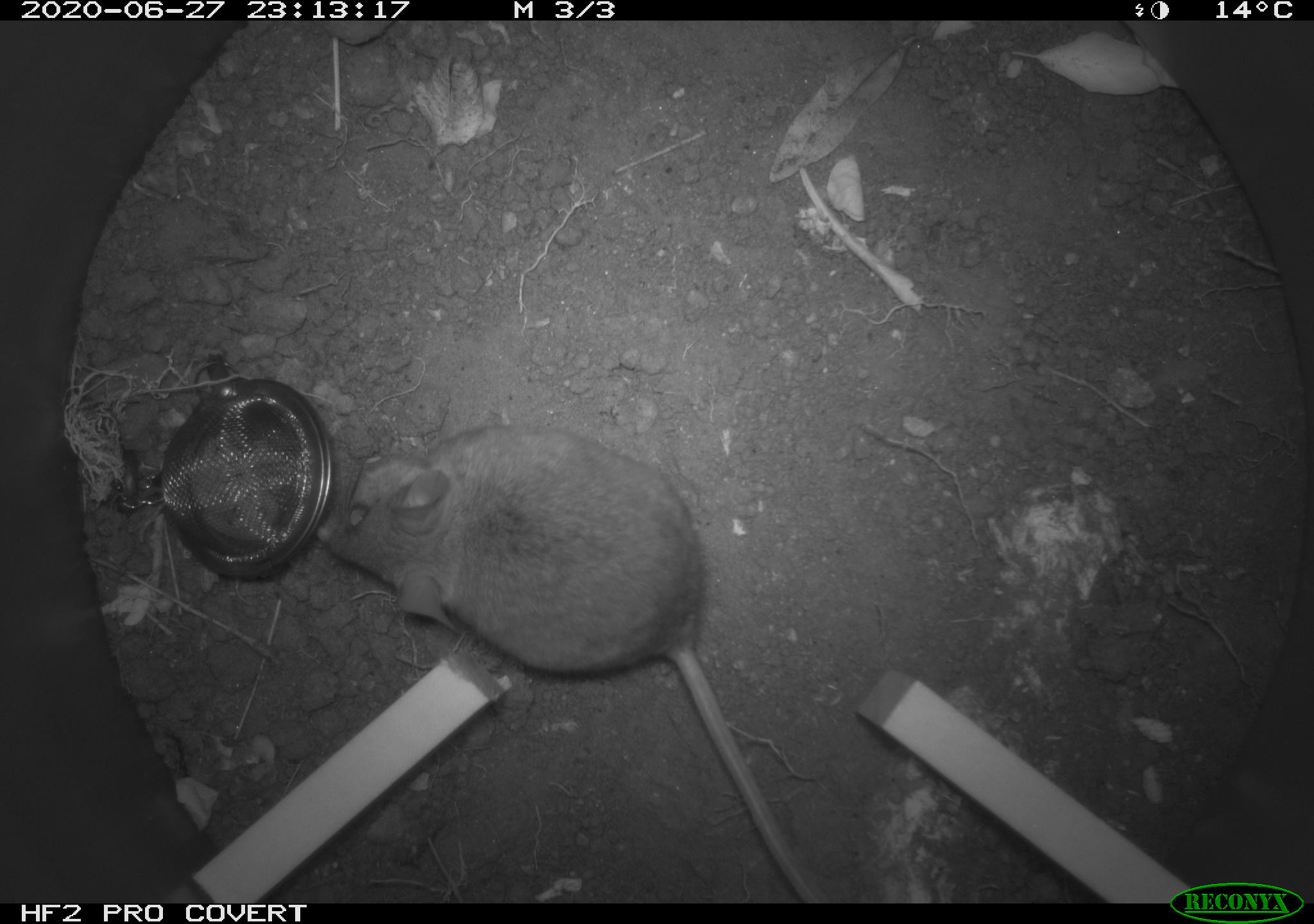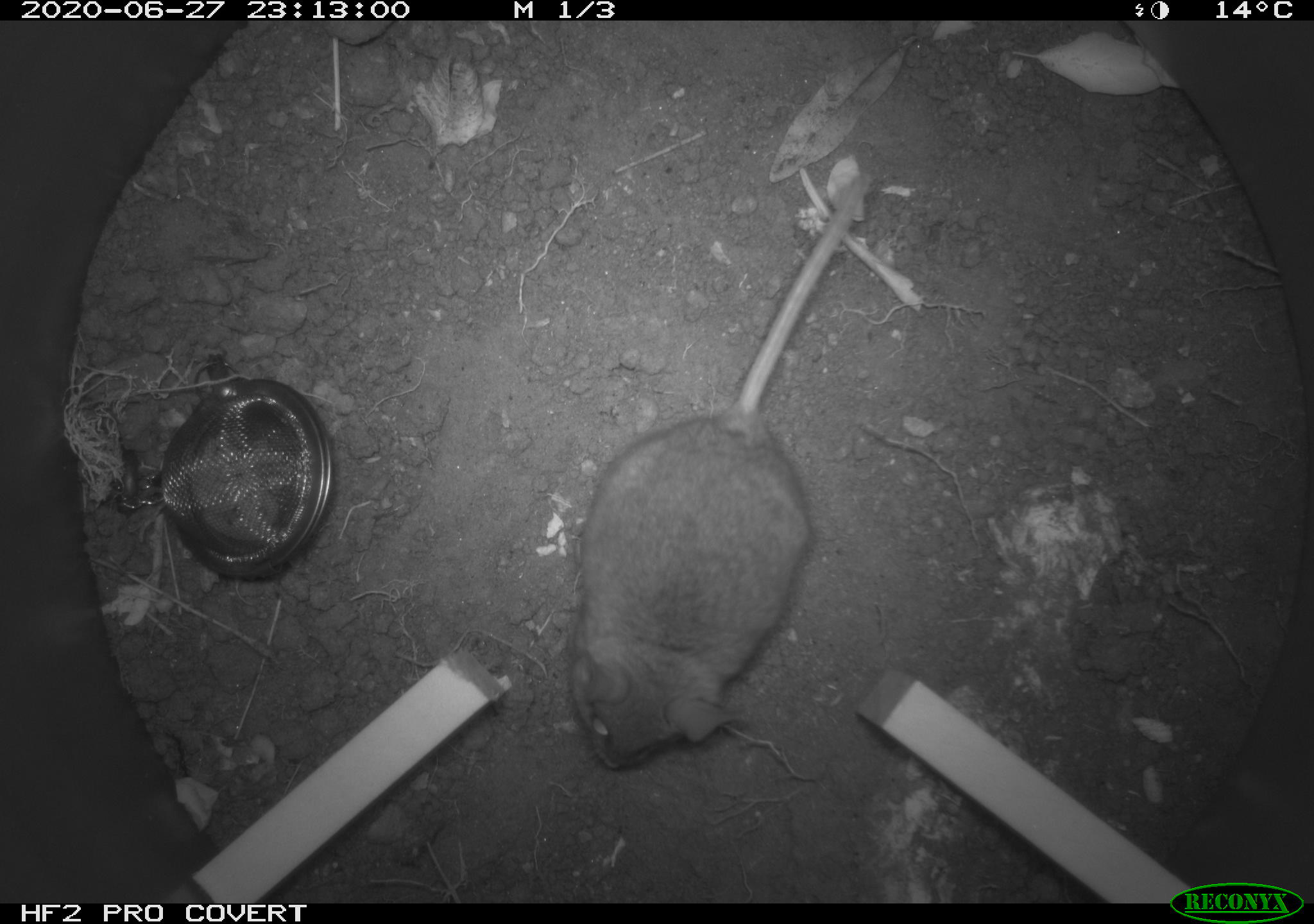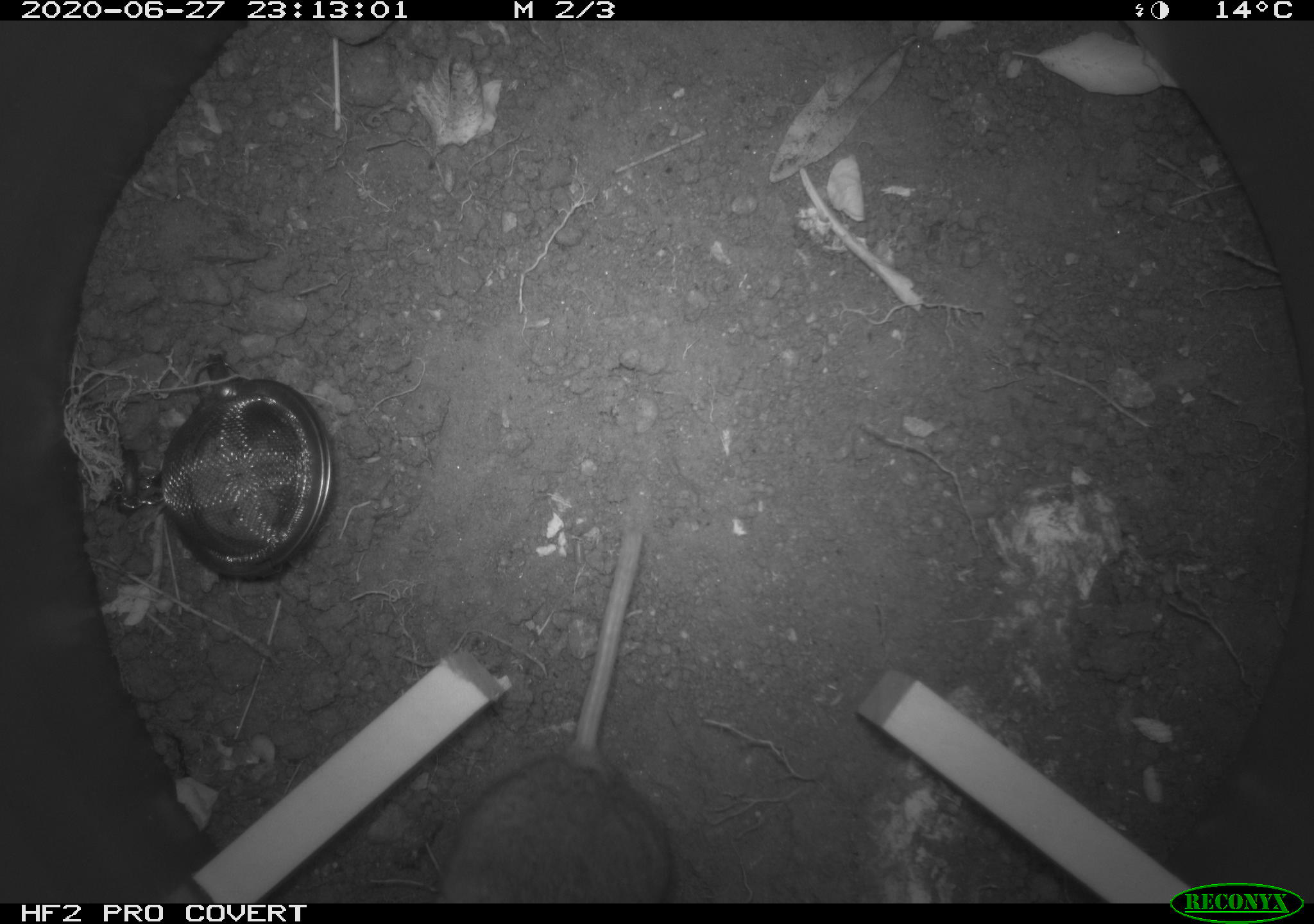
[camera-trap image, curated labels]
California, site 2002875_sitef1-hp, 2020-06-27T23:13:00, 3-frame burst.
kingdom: Animalia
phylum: Chordata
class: Mammalia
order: Rodentia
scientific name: Rodentia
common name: rodent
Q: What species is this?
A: Rodent (Rodentia).